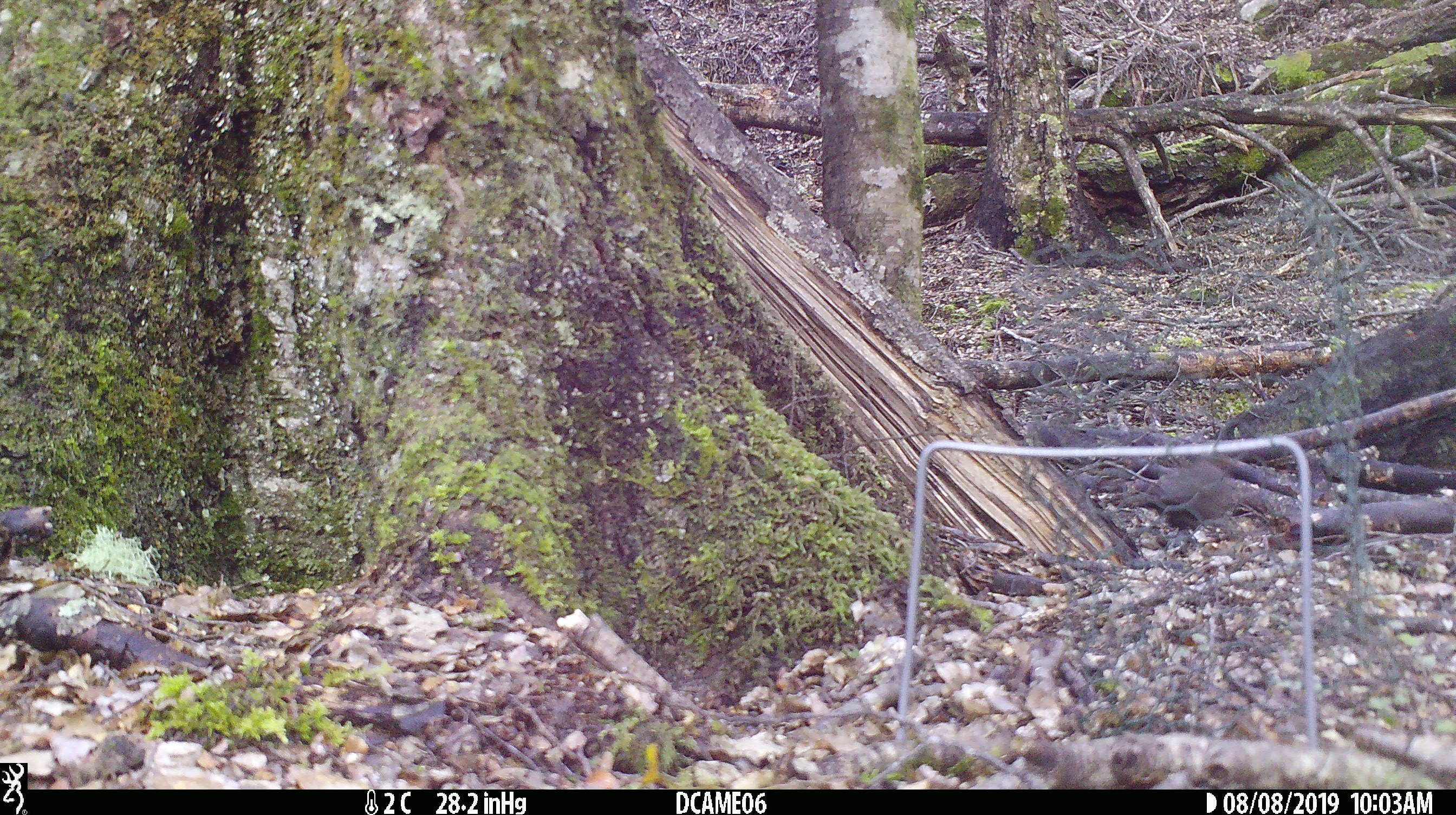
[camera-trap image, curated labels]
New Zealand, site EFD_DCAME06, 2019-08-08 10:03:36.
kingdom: Animalia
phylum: Chordata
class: Aves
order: Passeriformes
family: Turdidae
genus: Turdus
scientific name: Turdus merula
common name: eurasian blackbird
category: blackbird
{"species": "blackbird (eurasian blackbird) (Turdus merula)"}